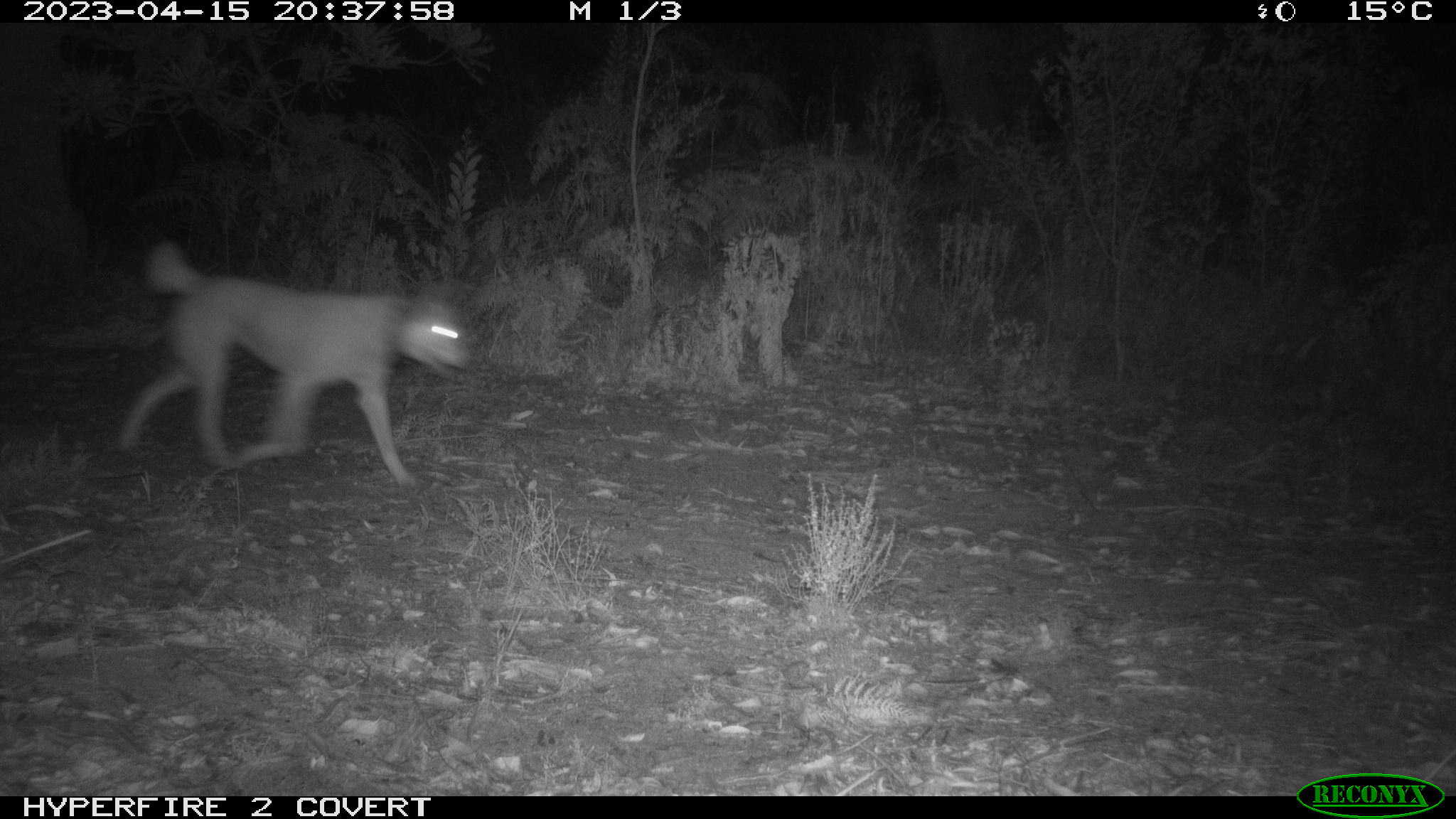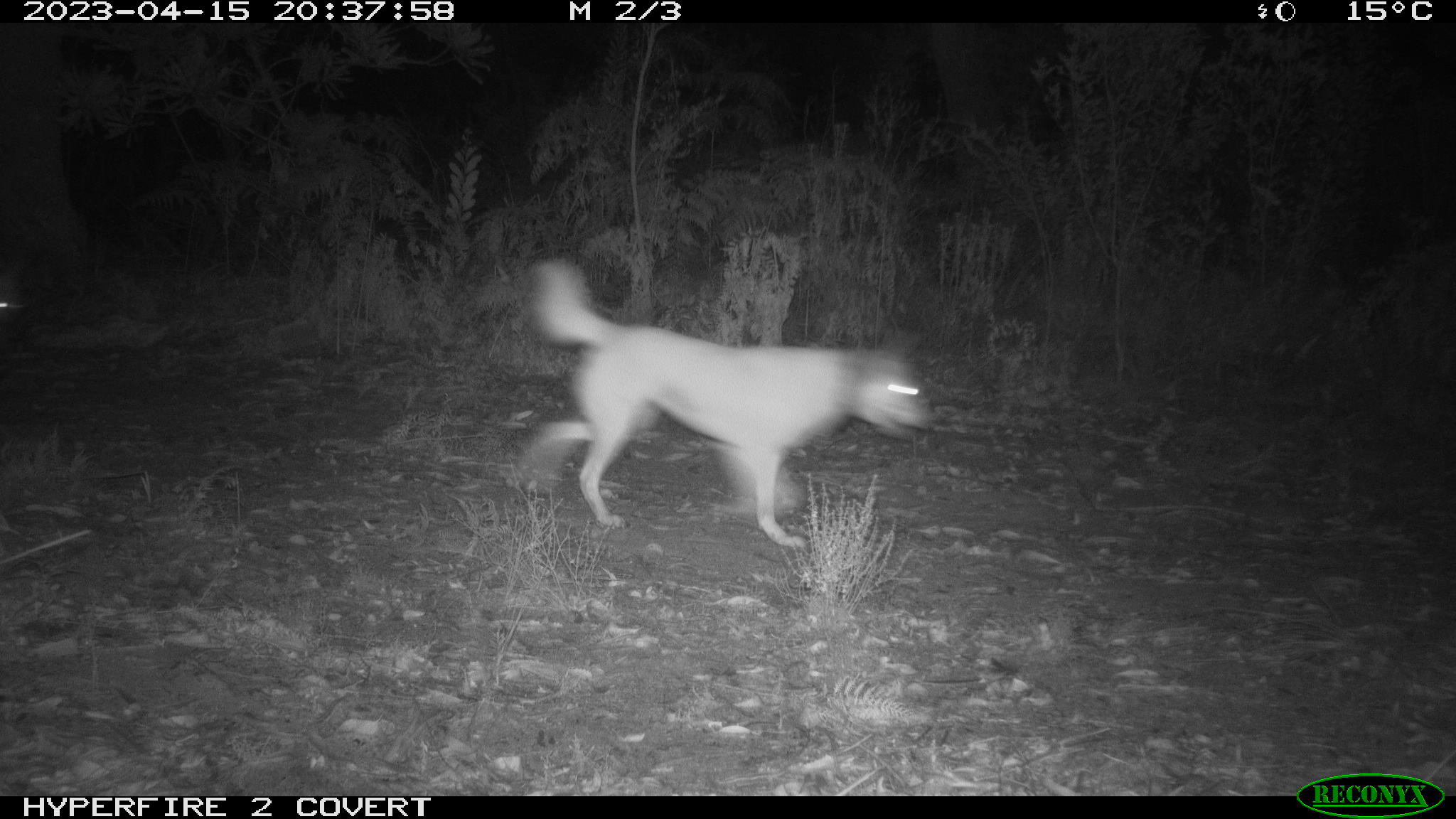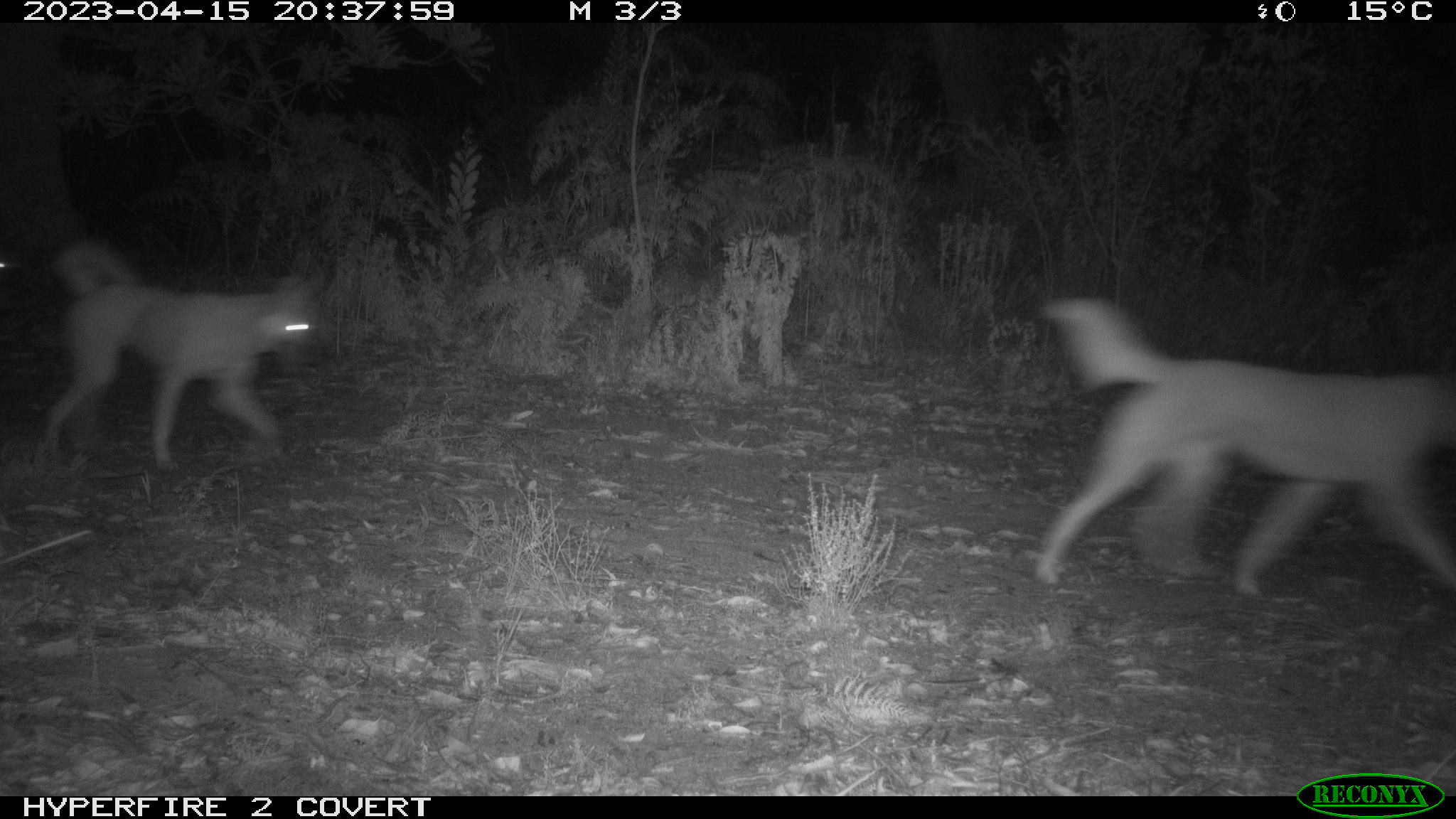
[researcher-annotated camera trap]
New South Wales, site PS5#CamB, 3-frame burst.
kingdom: Animalia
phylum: Chordata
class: Mammalia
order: Carnivora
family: Canidae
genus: Canis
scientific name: Canis familiaris dingo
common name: dingo